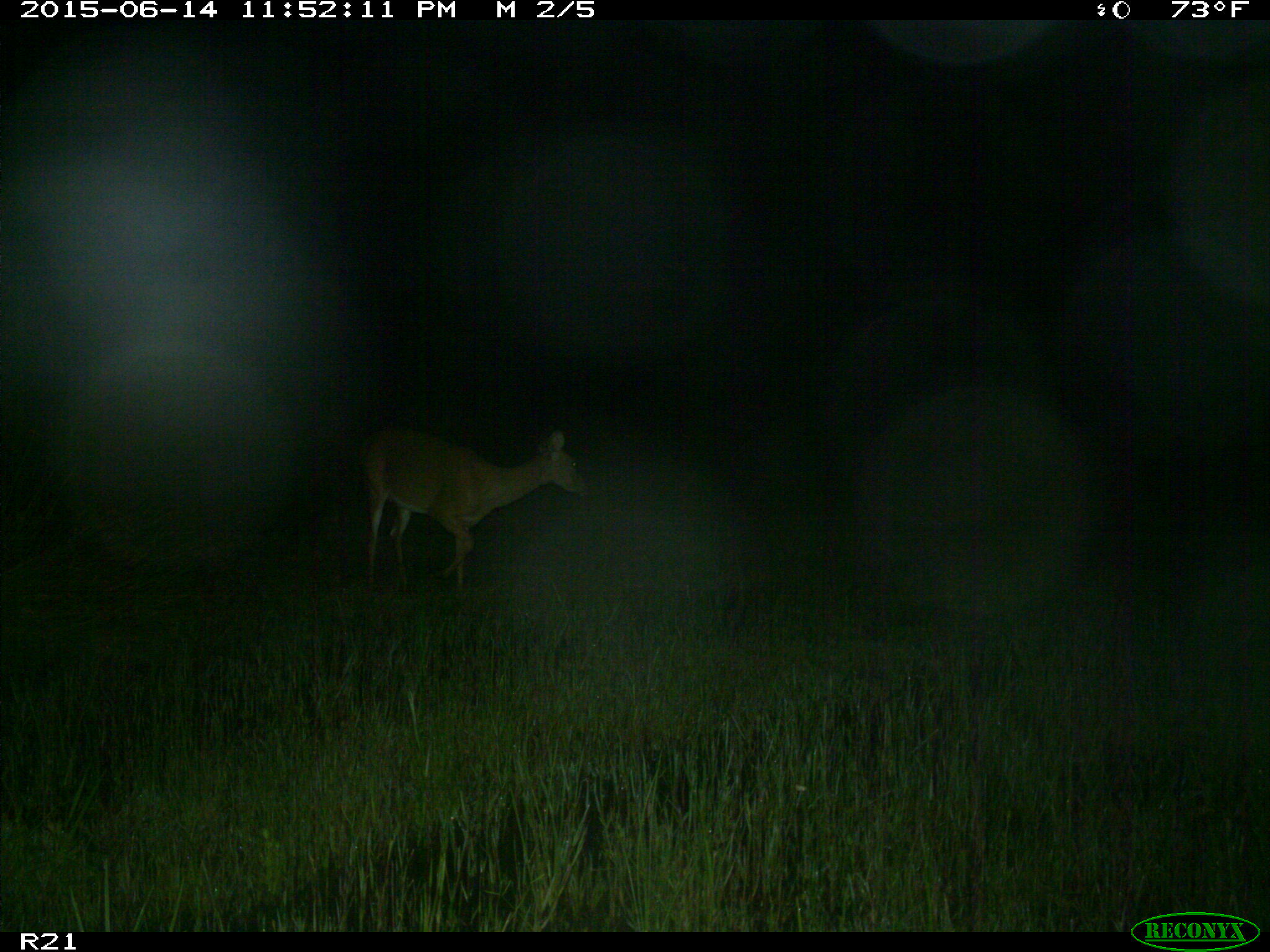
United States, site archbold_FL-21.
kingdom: Animalia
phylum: Chordata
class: Mammalia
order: Artiodactyla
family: Cervidae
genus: Odocoileus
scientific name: Odocoileus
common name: deer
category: unidentified deer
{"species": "unidentified deer (deer) (Odocoileus)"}